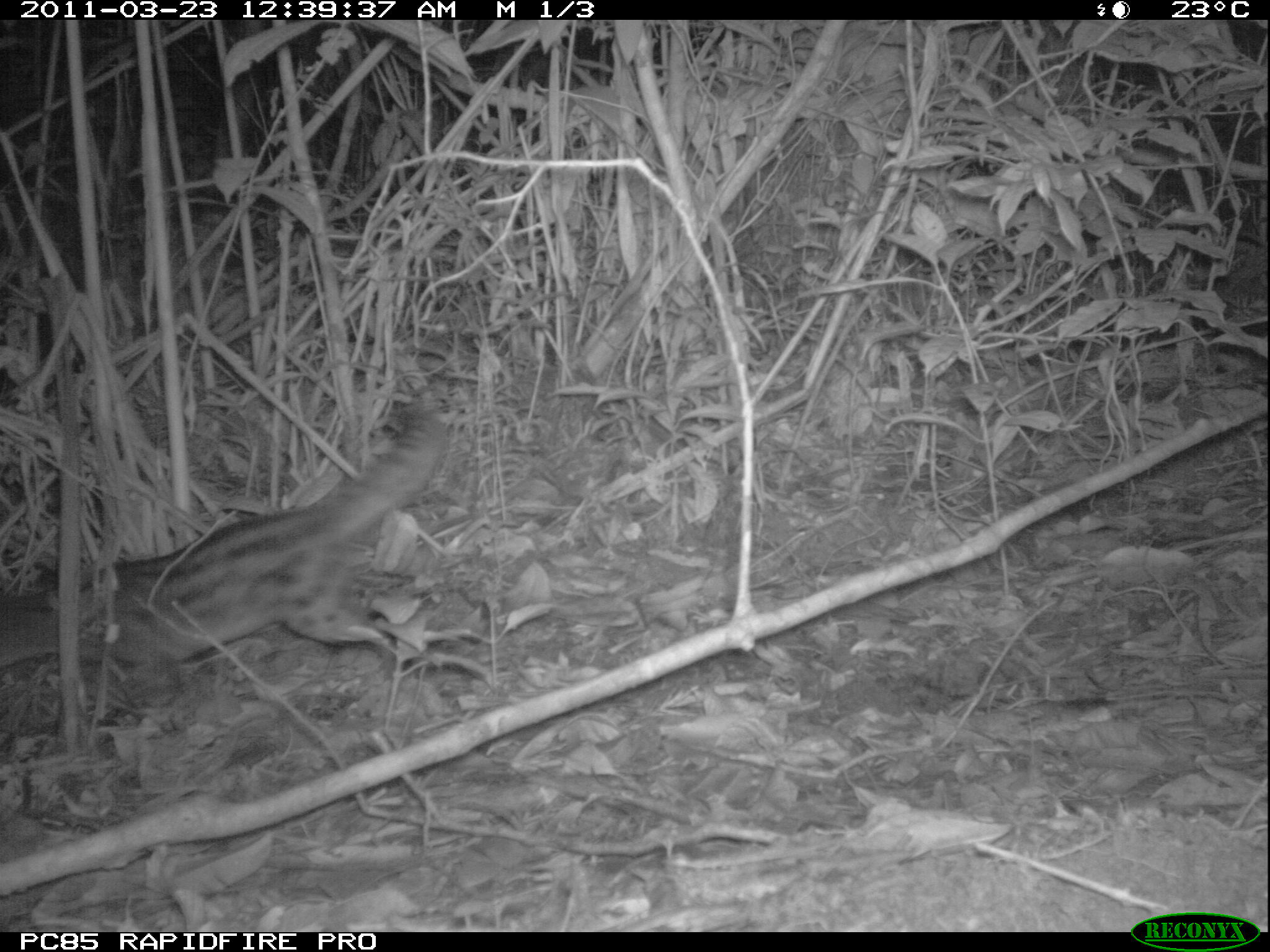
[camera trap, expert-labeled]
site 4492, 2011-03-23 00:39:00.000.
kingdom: Animalia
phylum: Chordata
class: Mammalia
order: Carnivora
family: Eupleridae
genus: Fossa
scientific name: Fossa fossana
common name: fanaloka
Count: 1.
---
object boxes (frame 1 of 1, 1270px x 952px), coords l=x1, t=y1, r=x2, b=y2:
fossa fossana: l=0, t=397, r=450, b=672